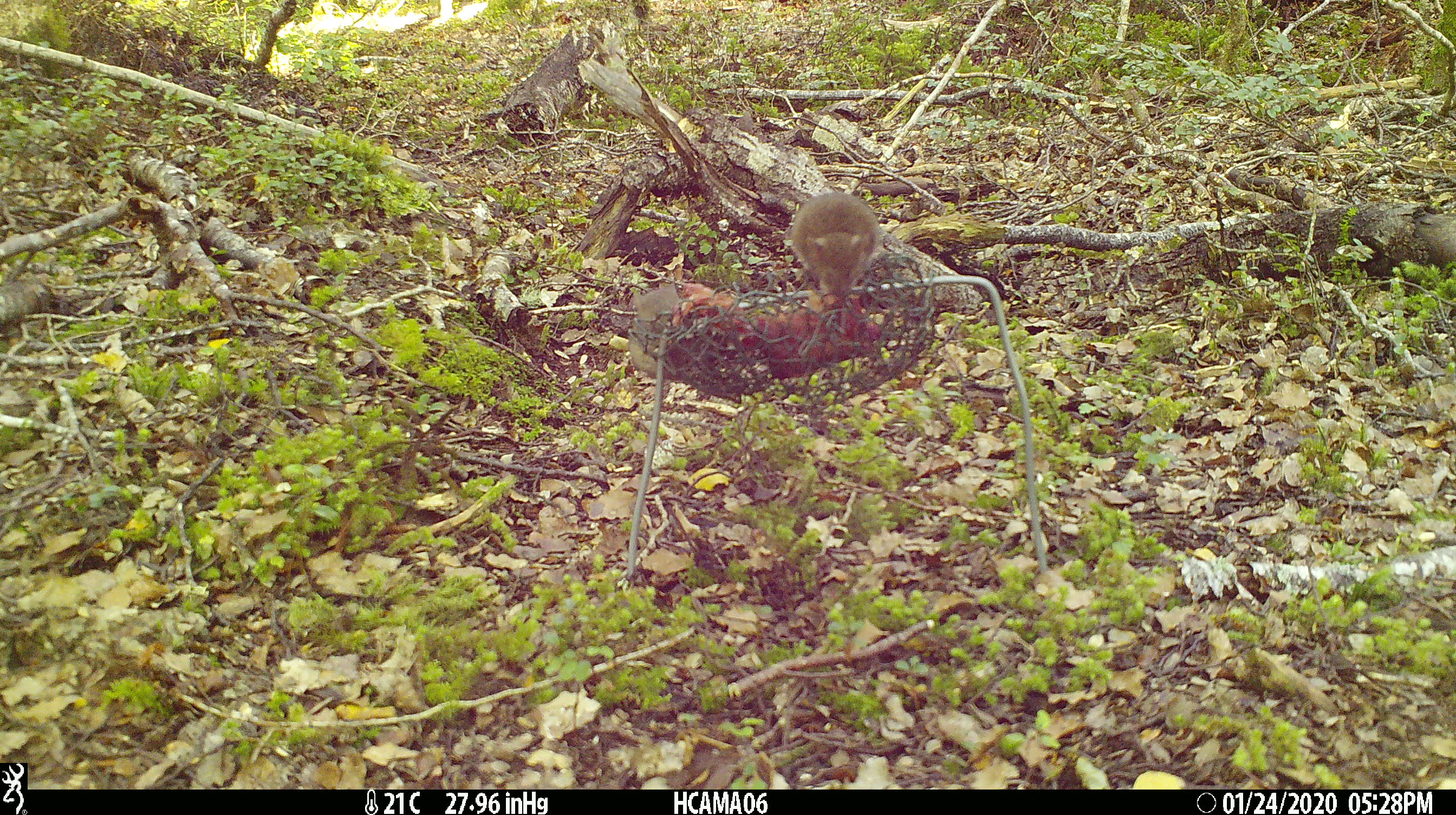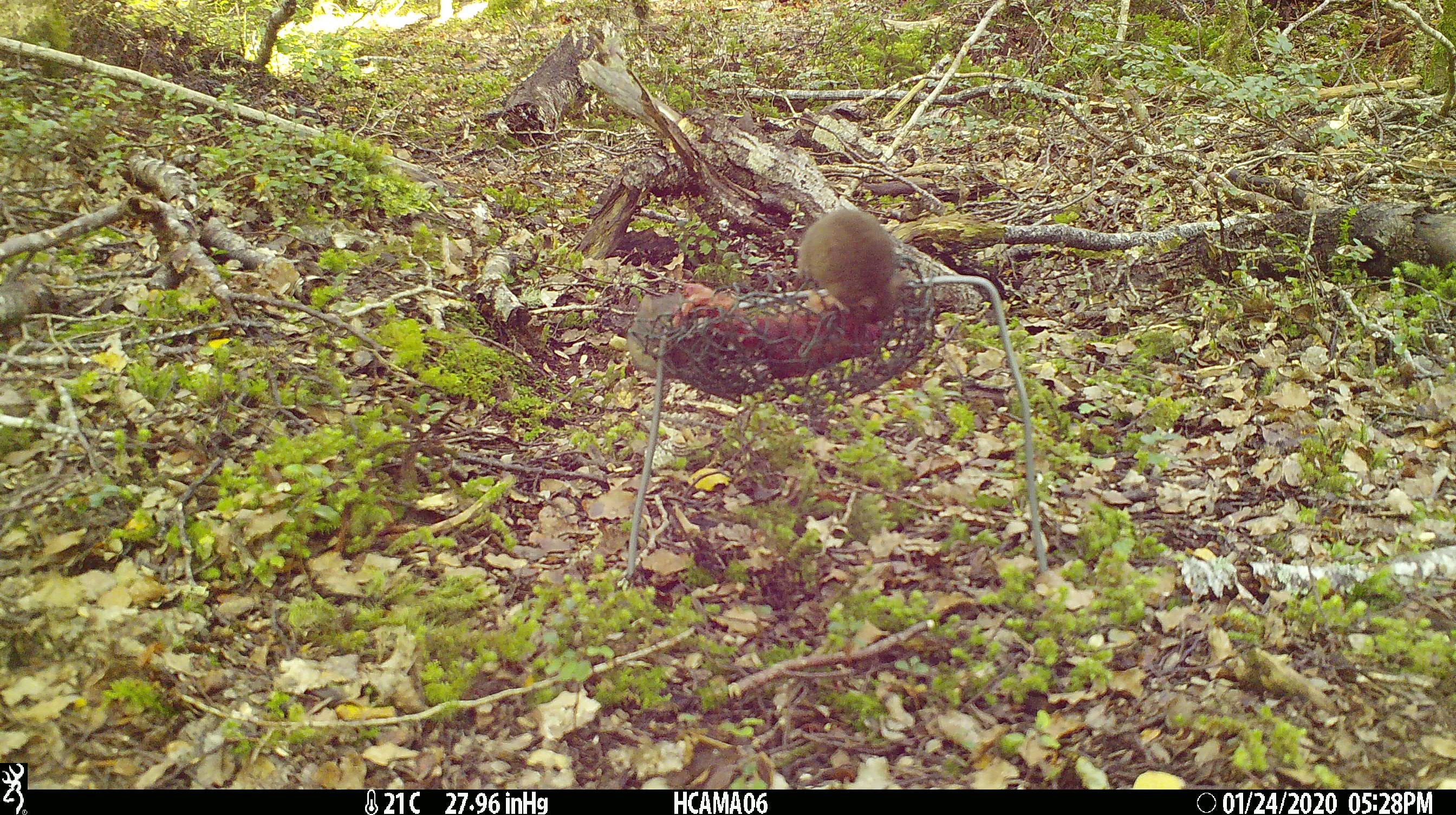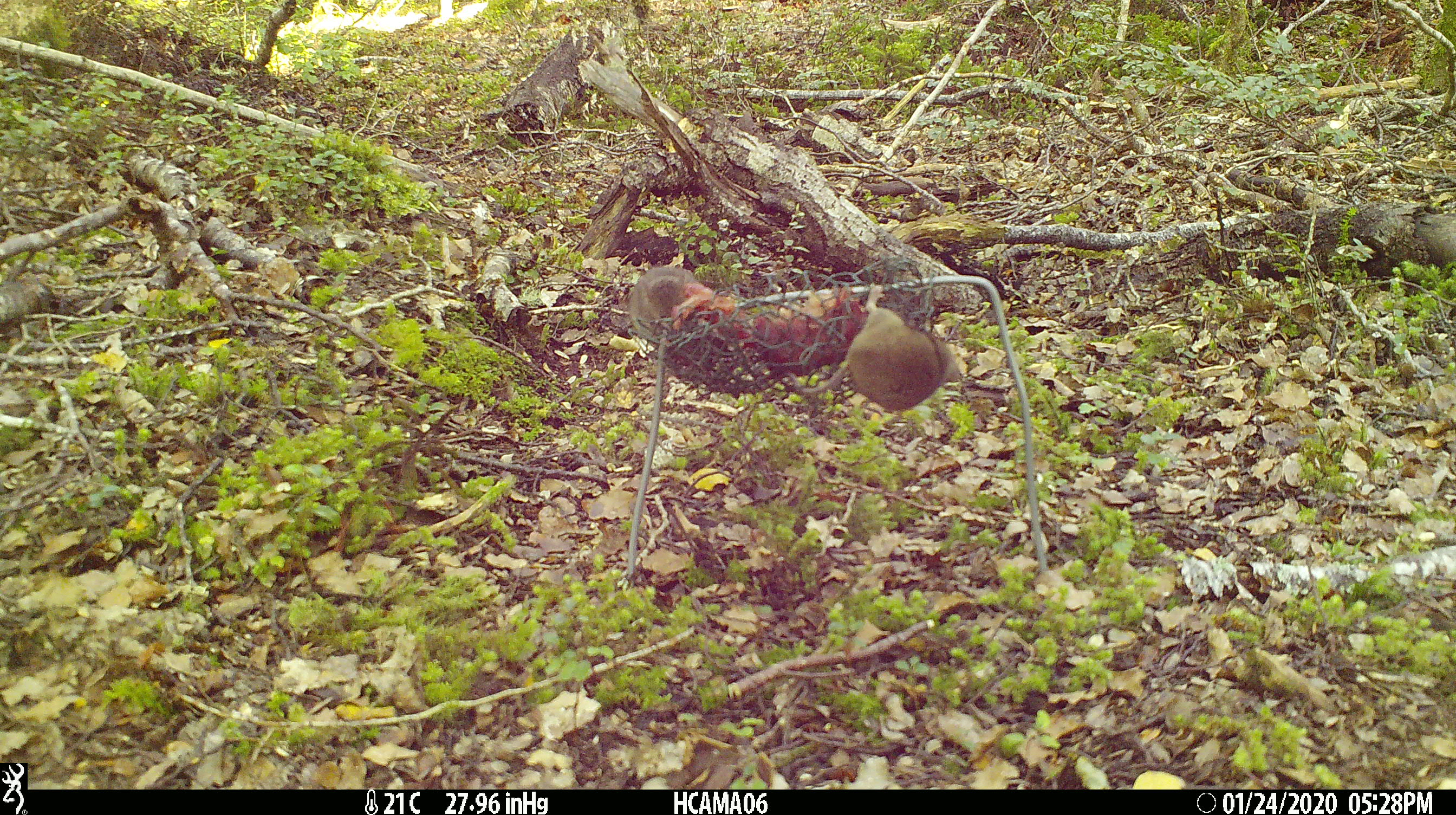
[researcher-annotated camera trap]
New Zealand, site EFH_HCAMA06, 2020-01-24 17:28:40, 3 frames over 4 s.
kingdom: Animalia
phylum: Chordata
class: Mammalia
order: Rodentia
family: Muridae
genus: Mus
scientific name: Mus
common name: mouse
Mouse (Mus).